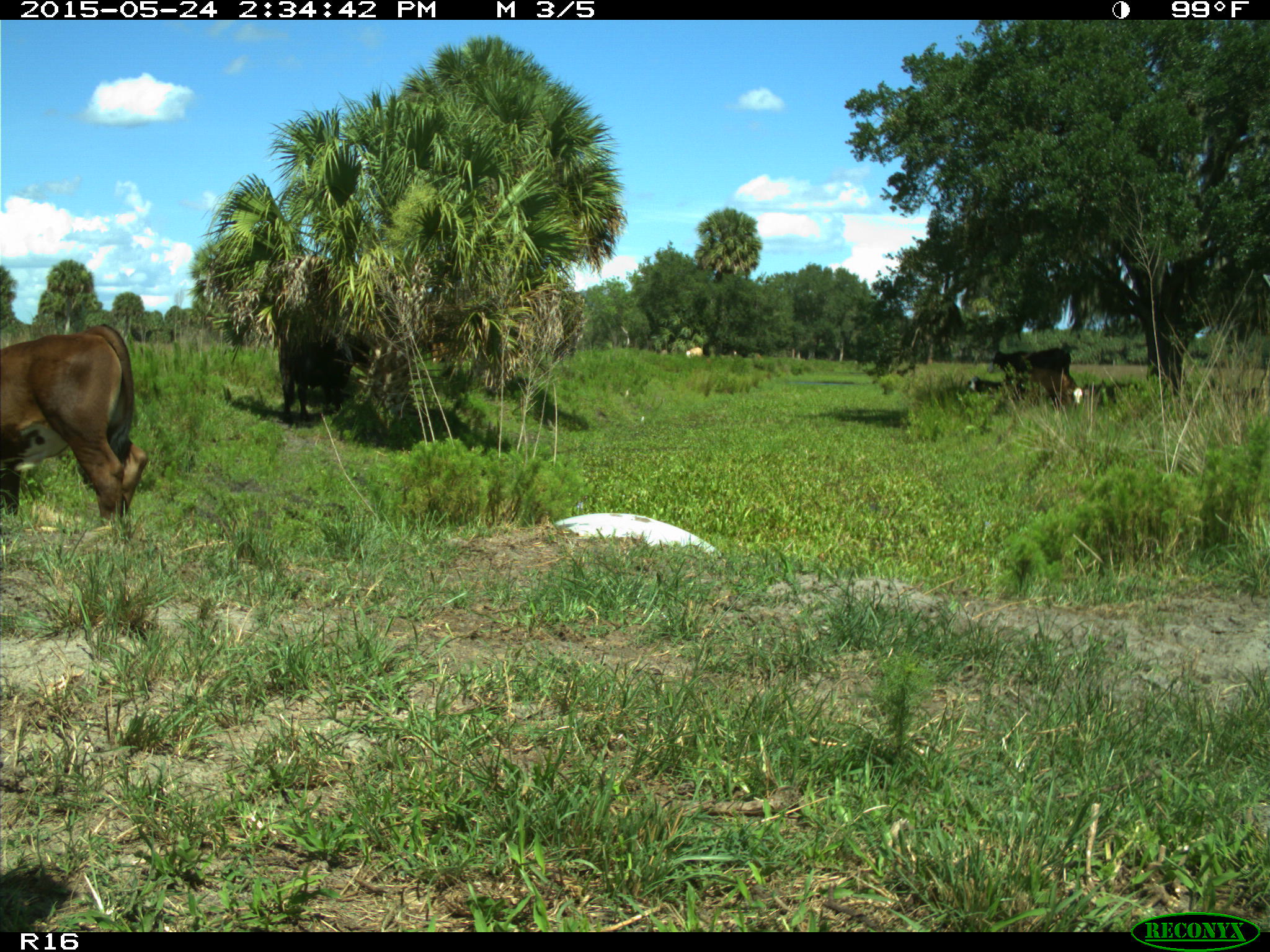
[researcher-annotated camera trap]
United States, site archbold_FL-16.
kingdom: Animalia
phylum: Chordata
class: Mammalia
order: Artiodactyla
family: Bovidae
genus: Bos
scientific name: Bos taurus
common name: domestic cow